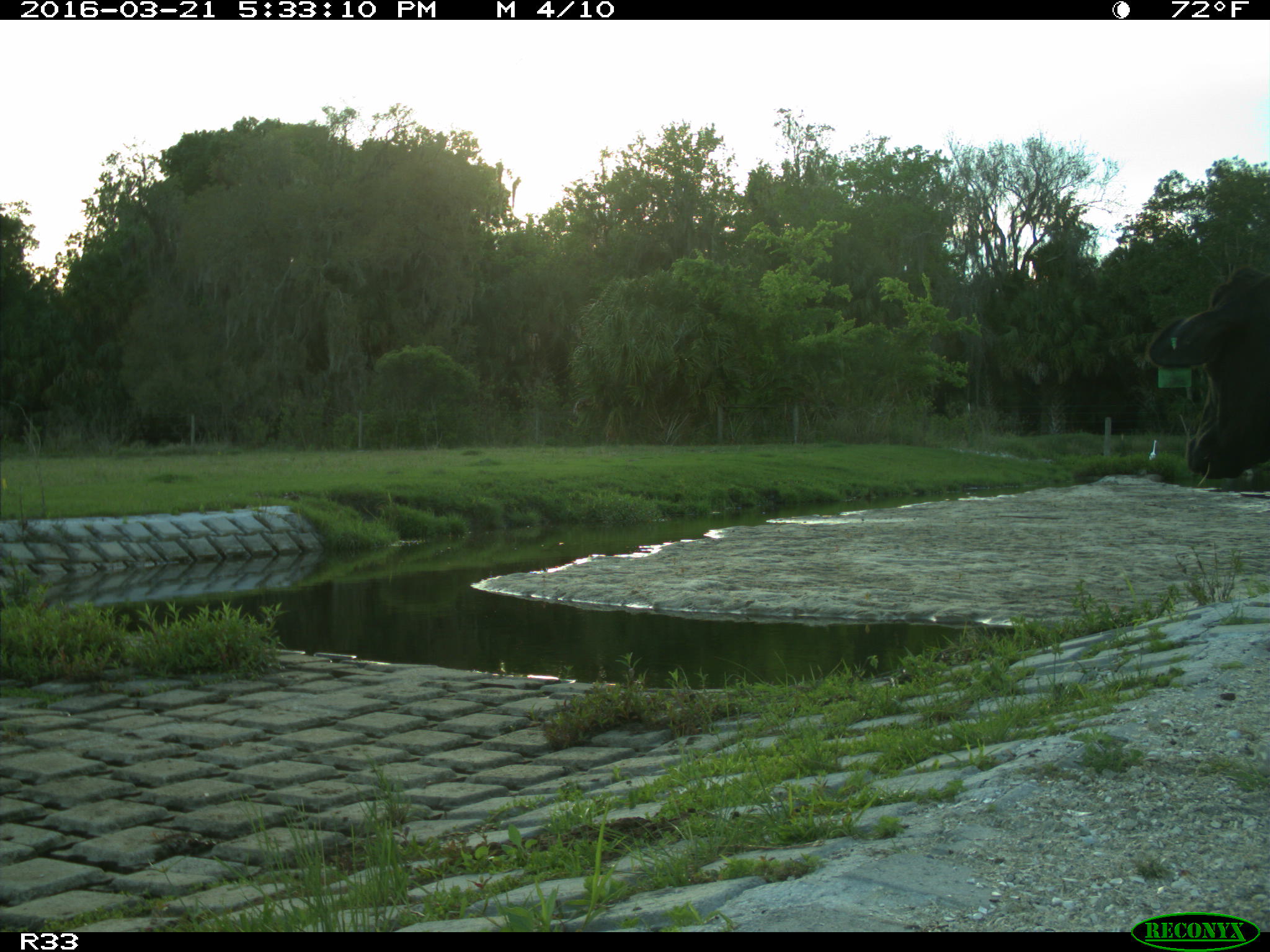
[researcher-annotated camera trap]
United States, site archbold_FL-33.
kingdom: Animalia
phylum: Chordata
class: Mammalia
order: Artiodactyla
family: Bovidae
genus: Bos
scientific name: Bos taurus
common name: domestic cow